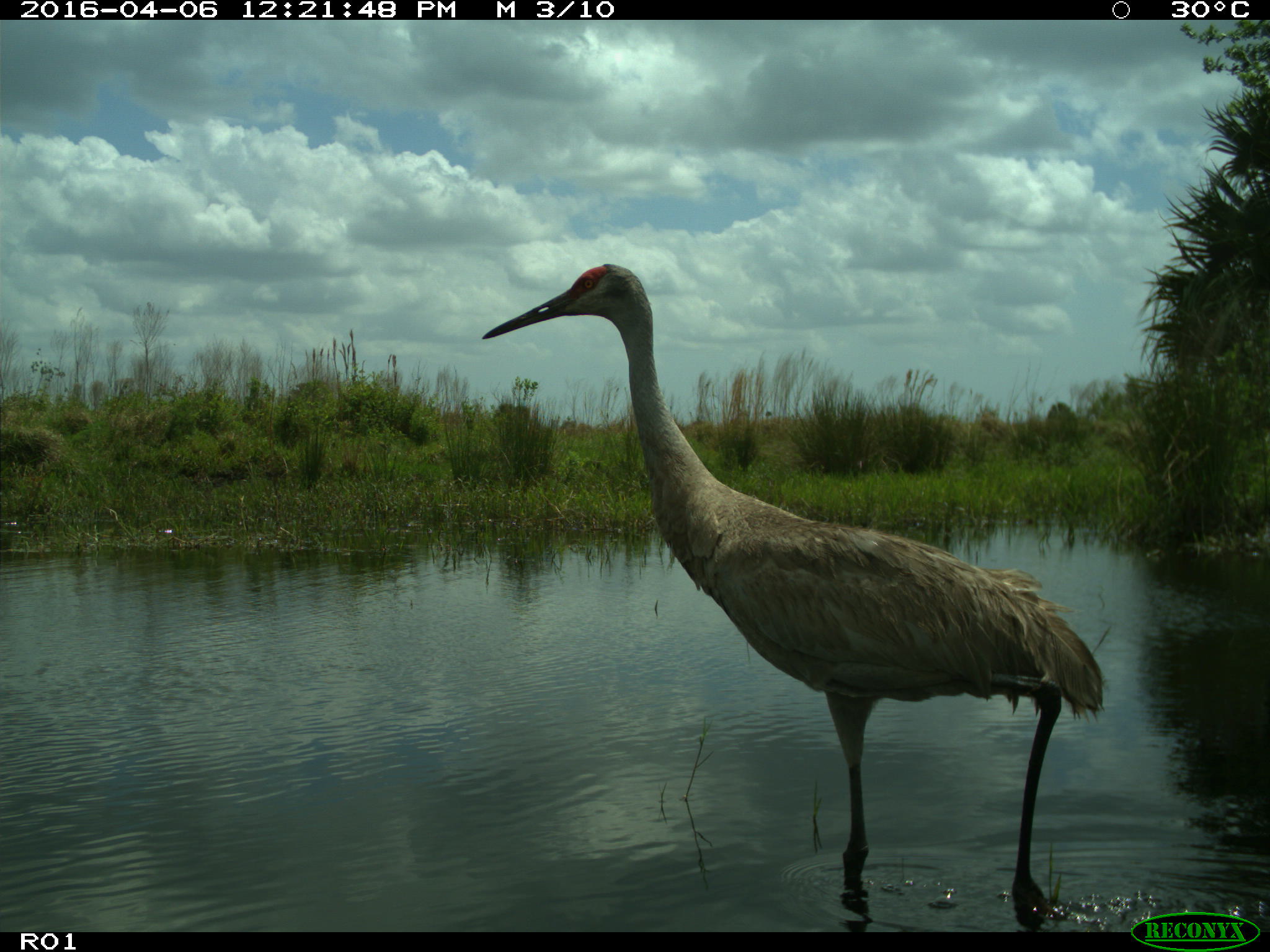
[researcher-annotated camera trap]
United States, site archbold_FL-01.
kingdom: Animalia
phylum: Chordata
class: Aves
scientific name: Aves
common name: birds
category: unidentified bird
Unidentified bird (birds) (Aves).